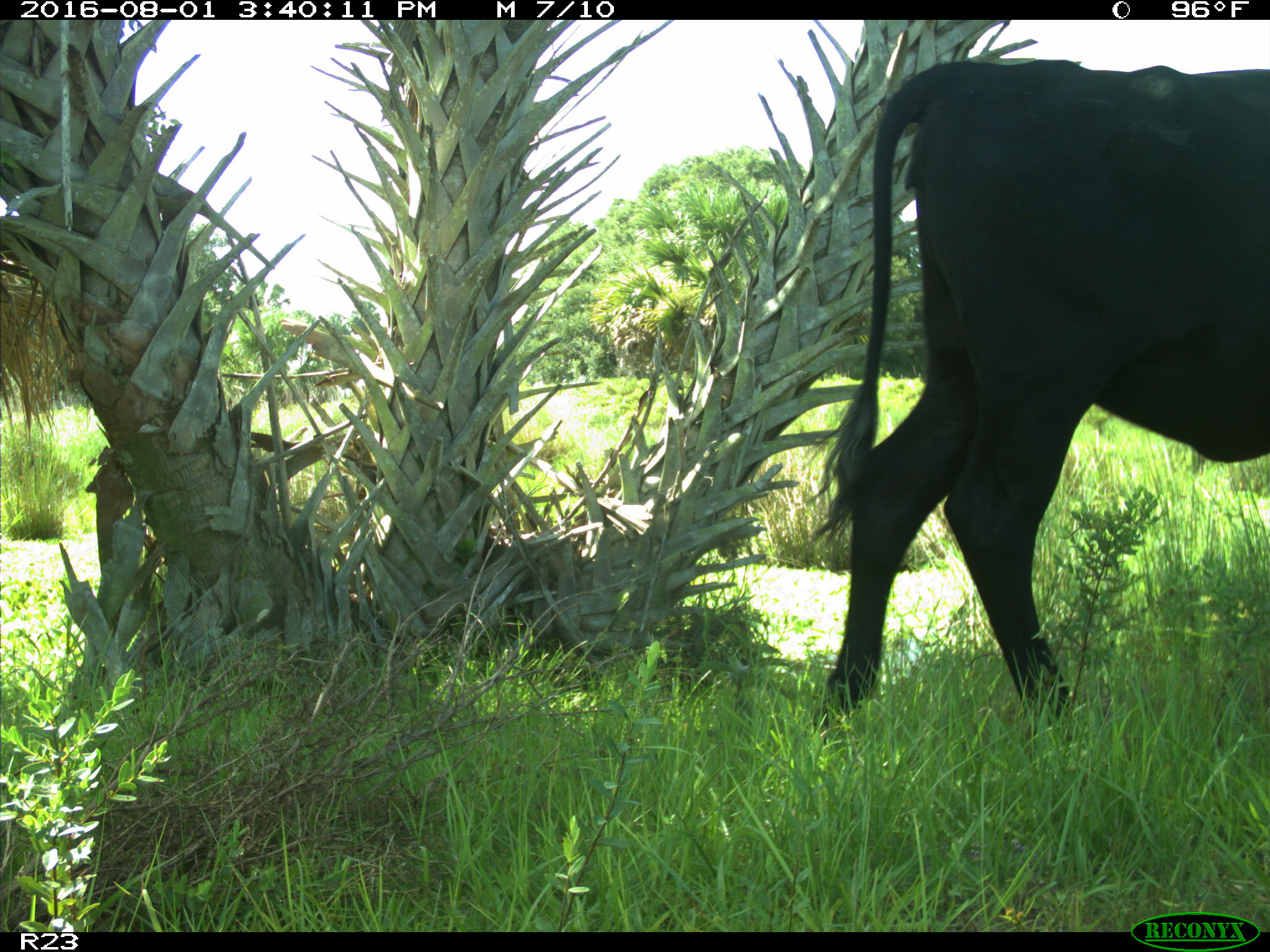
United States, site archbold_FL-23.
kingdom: Animalia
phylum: Chordata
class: Mammalia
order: Artiodactyla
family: Bovidae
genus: Bos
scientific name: Bos taurus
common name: domestic cow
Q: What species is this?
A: Bos taurus (domestic cow).